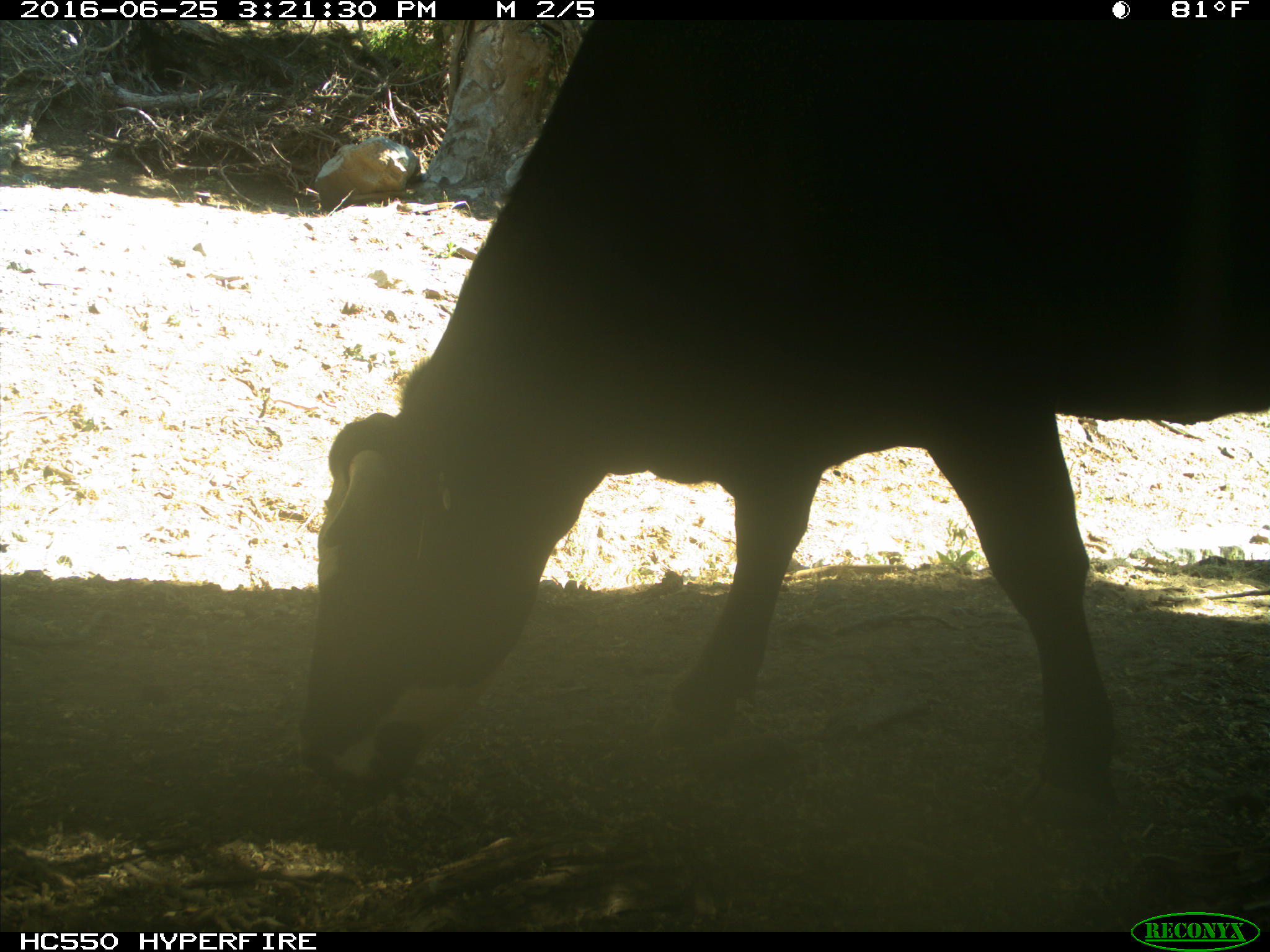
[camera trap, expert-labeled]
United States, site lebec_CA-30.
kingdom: Animalia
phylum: Chordata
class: Mammalia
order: Artiodactyla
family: Bovidae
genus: Bos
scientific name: Bos taurus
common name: domestic cow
Bos taurus (domestic cow).